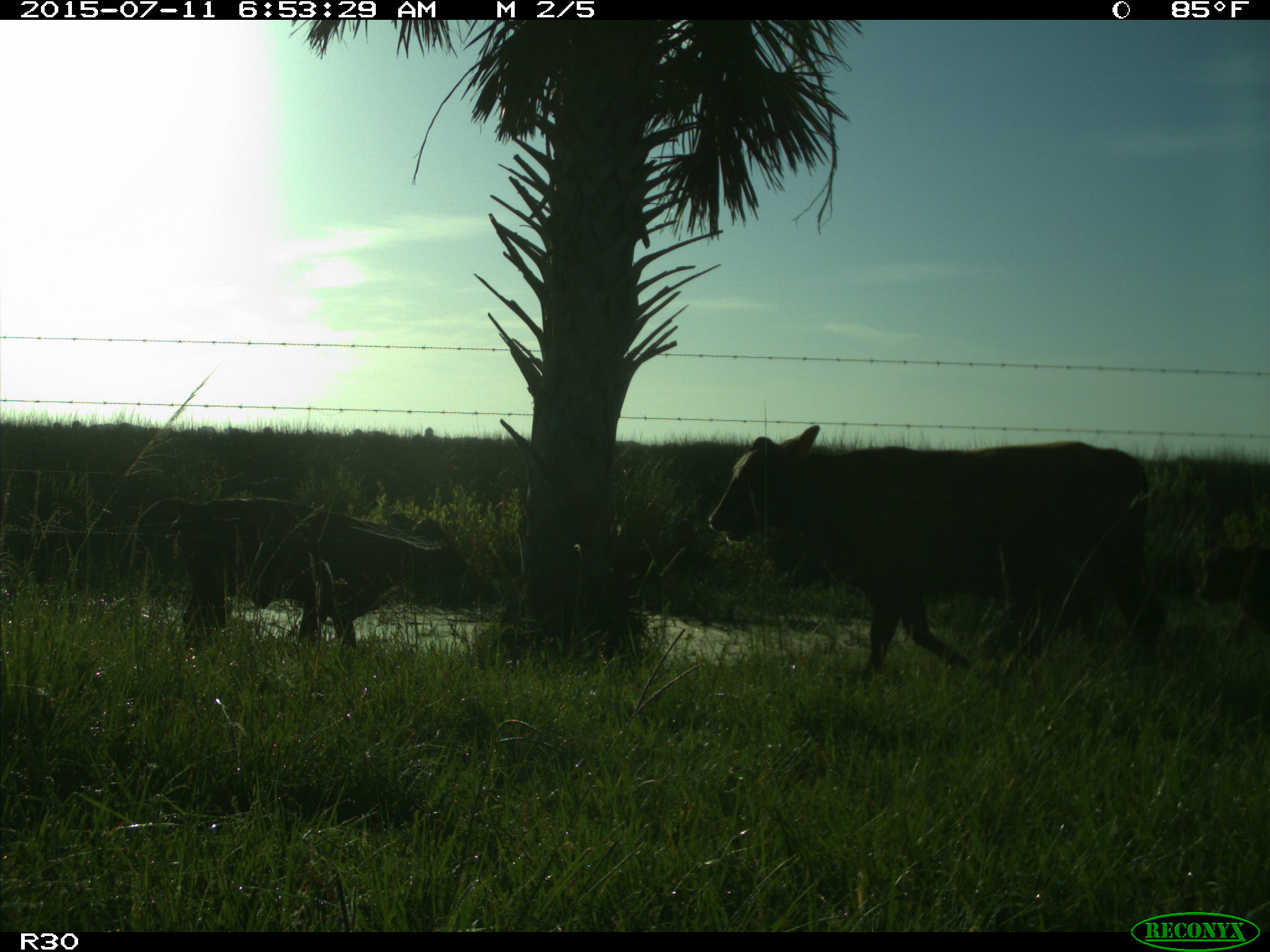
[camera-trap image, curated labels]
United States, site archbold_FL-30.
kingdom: Animalia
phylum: Chordata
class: Mammalia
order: Artiodactyla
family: Bovidae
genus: Bos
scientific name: Bos taurus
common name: domestic cow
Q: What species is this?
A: Bos taurus (domestic cow).